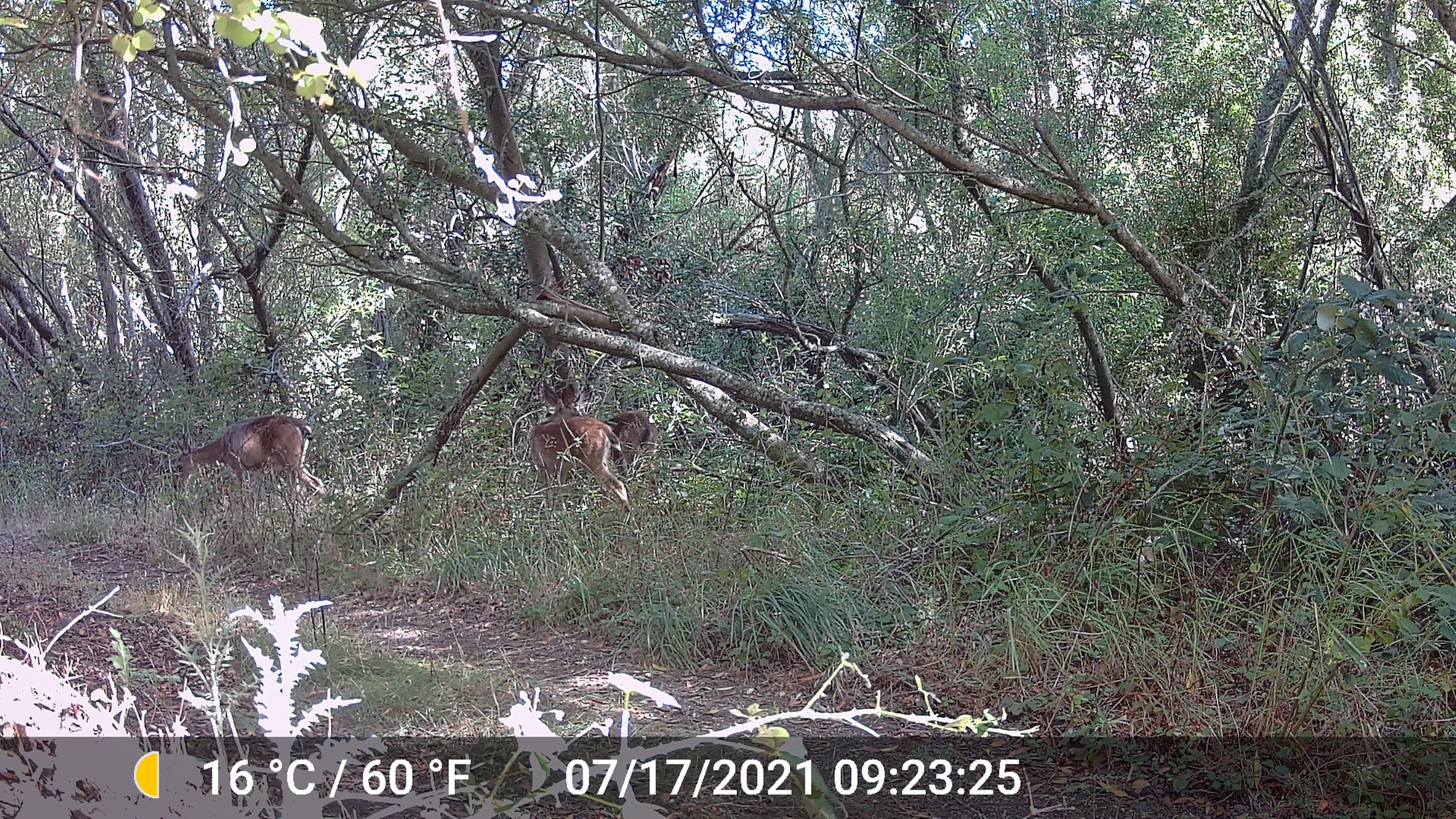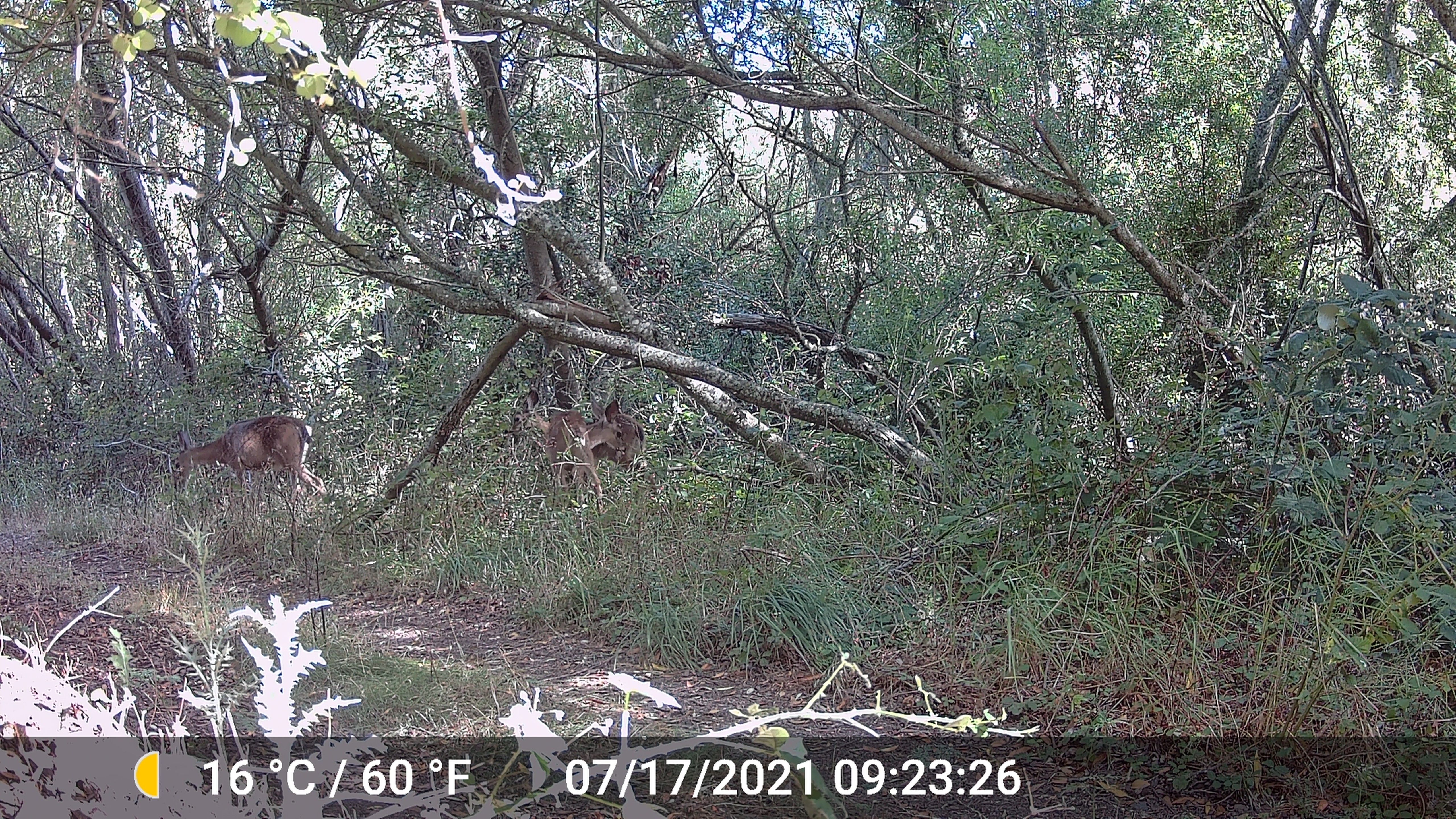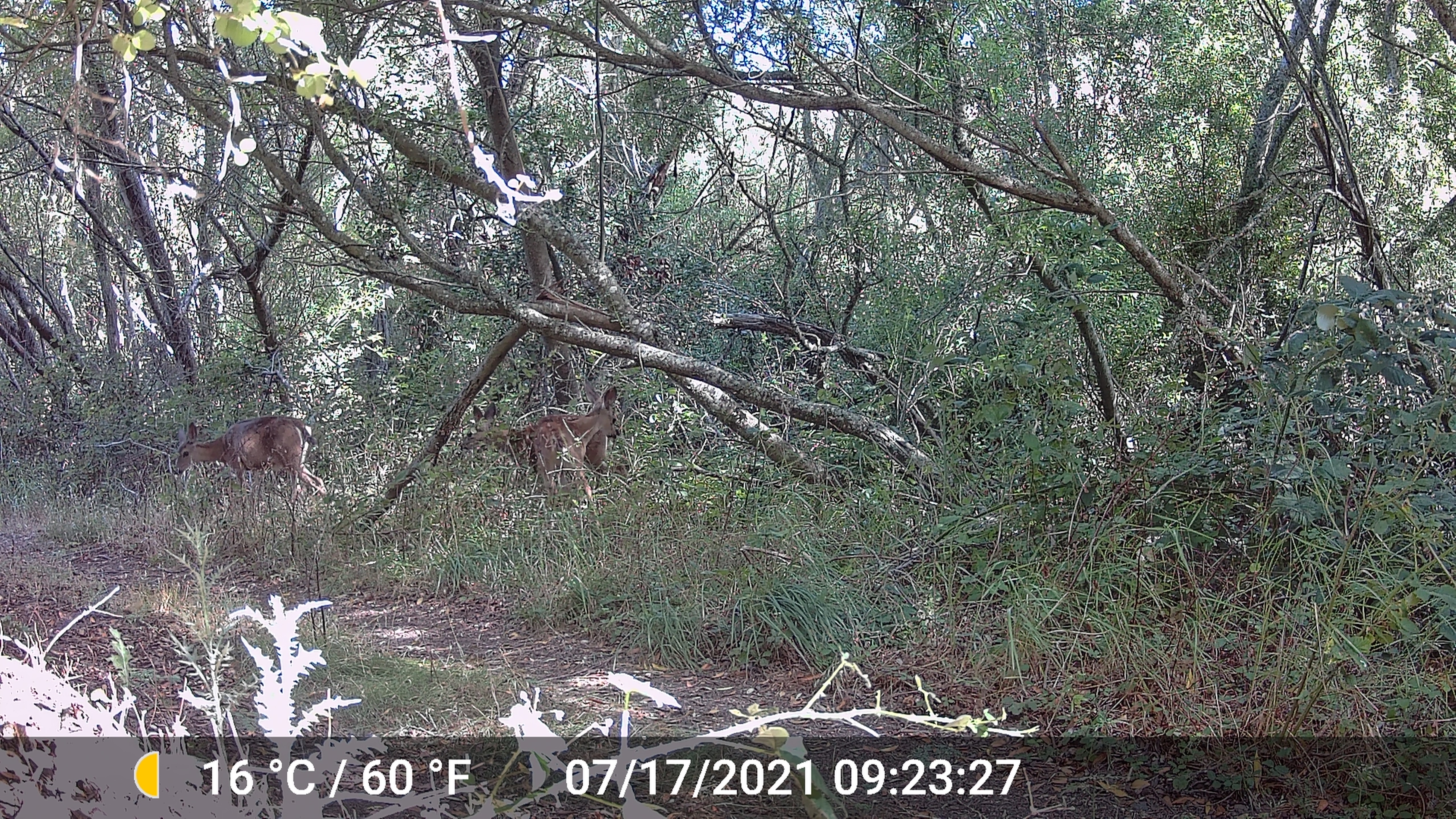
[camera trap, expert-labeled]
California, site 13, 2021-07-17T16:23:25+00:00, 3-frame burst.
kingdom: Animalia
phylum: Chordata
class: Mammalia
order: Artiodactyla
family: Cervidae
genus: Odocoileus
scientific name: Odocoileus hemionus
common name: mule deer